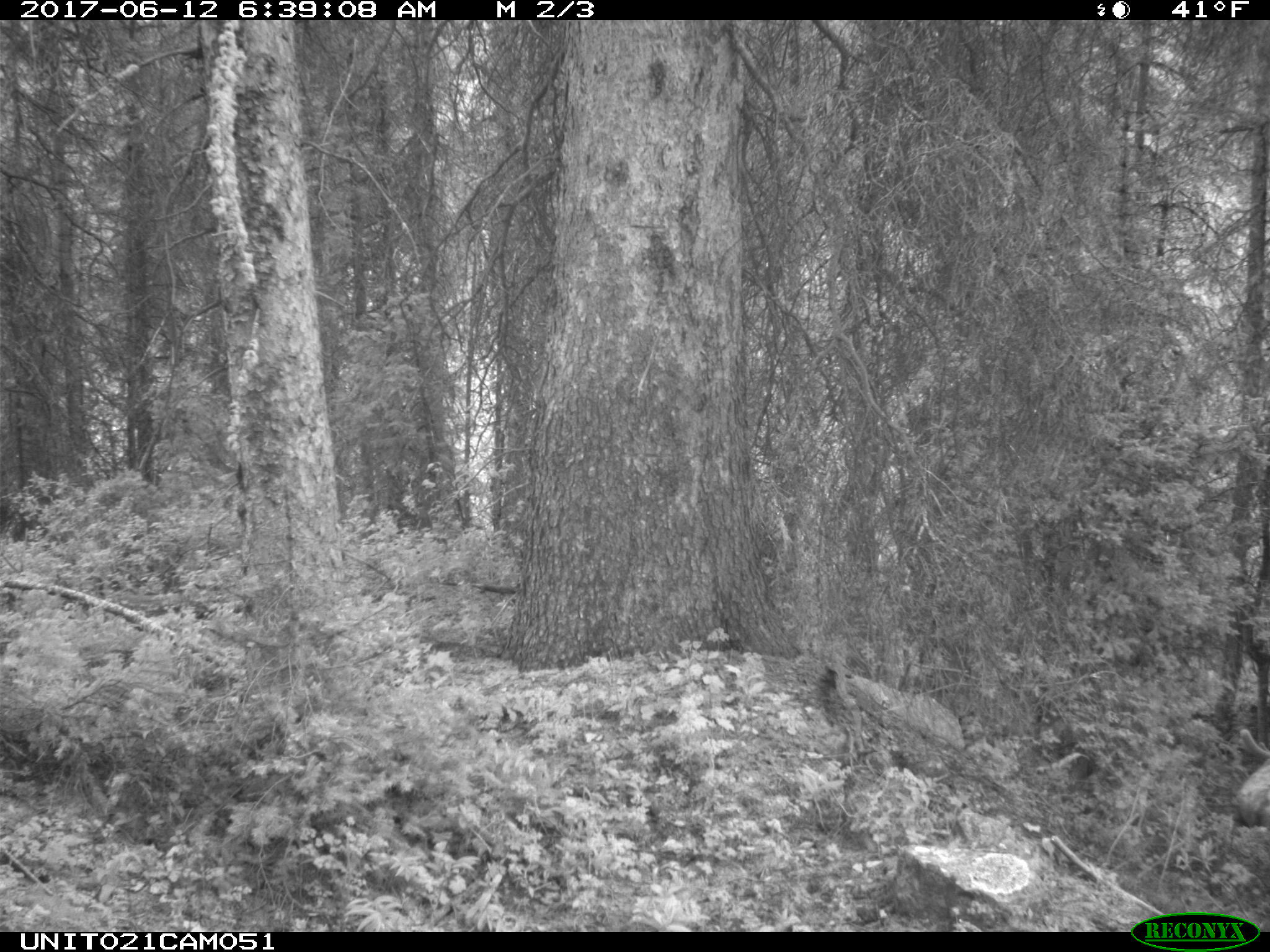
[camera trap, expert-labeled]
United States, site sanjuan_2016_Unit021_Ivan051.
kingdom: Animalia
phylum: Chordata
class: Mammalia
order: Artiodactyla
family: Cervidae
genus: Cervus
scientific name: Cervus elaphus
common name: red deer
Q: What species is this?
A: Cervus elaphus (red deer).